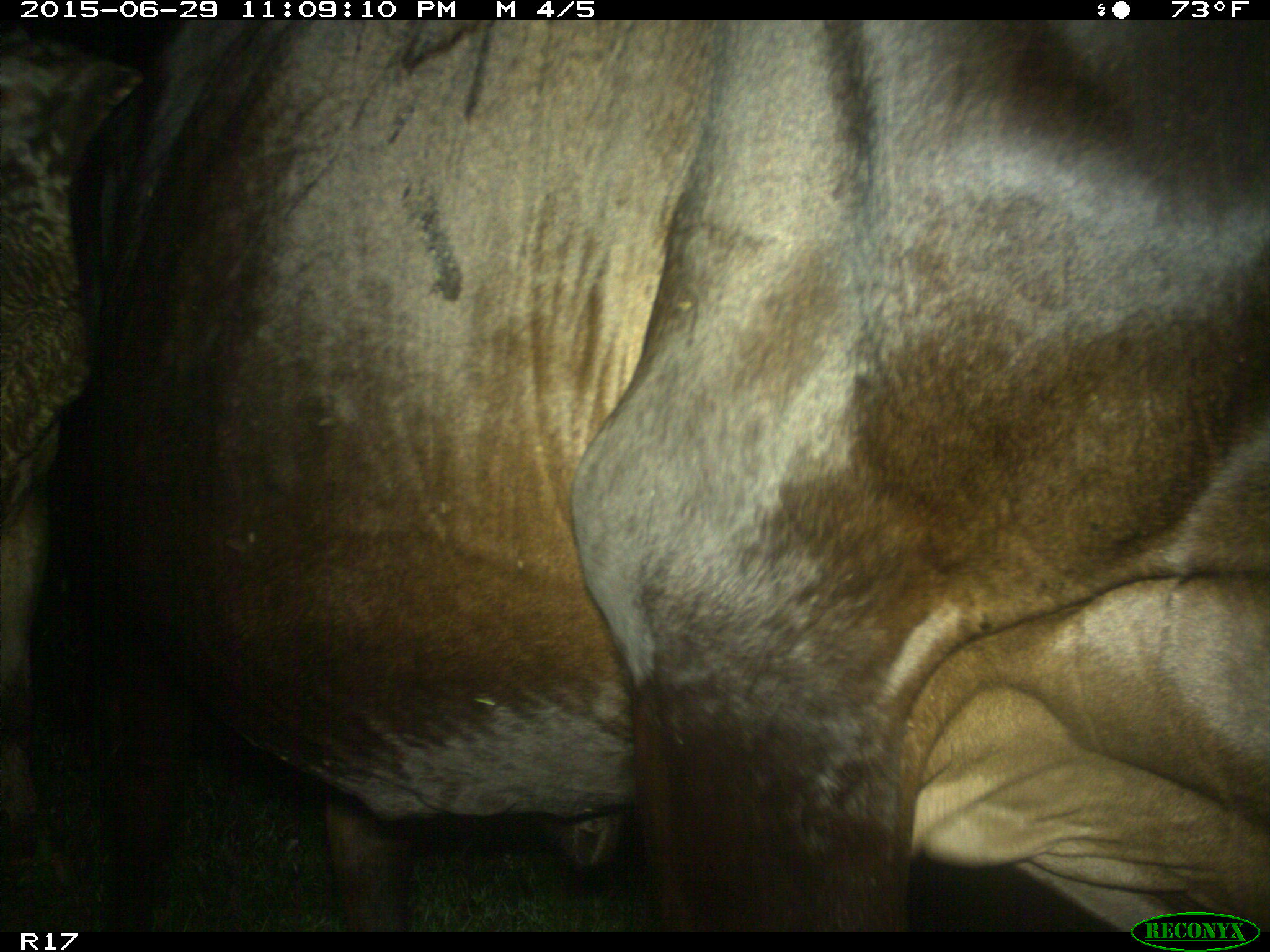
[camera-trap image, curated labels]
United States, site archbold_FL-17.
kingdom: Animalia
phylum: Chordata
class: Mammalia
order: Artiodactyla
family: Bovidae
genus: Bos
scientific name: Bos taurus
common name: domestic cow